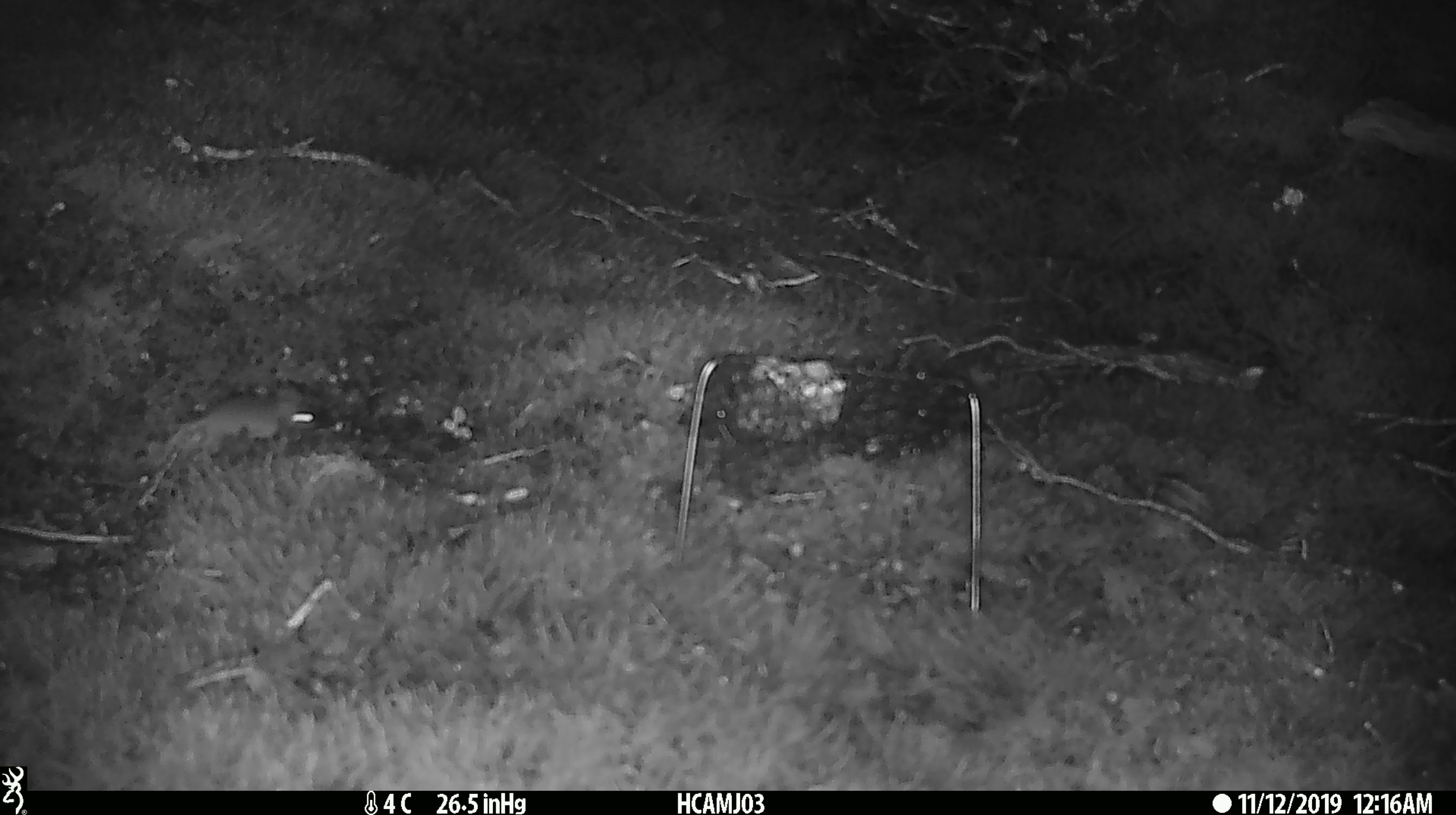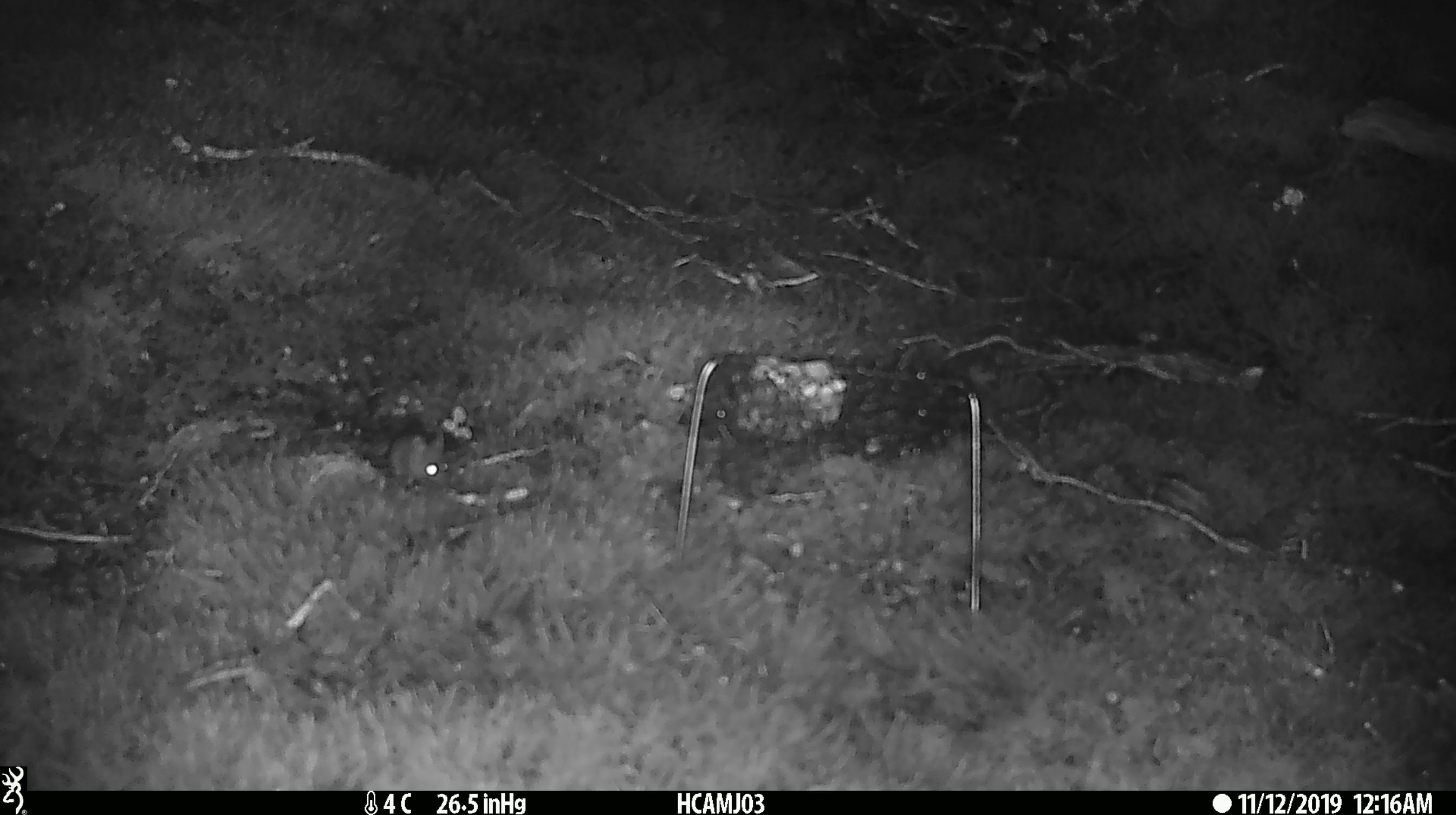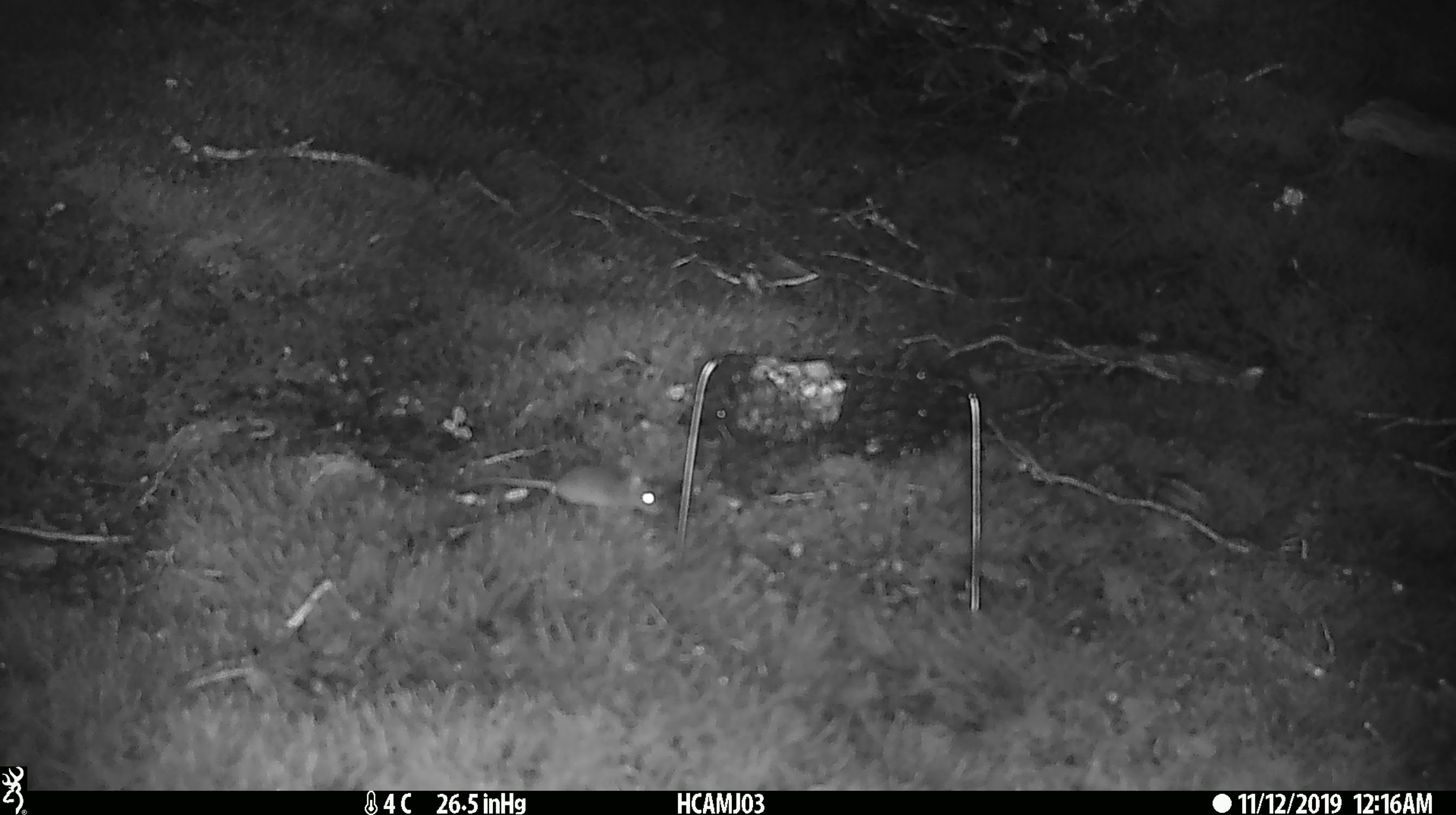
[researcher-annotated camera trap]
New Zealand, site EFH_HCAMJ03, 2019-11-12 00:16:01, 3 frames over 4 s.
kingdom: Animalia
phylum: Chordata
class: Mammalia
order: Rodentia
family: Muridae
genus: Mus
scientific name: Mus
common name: mouse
Mouse (Mus).